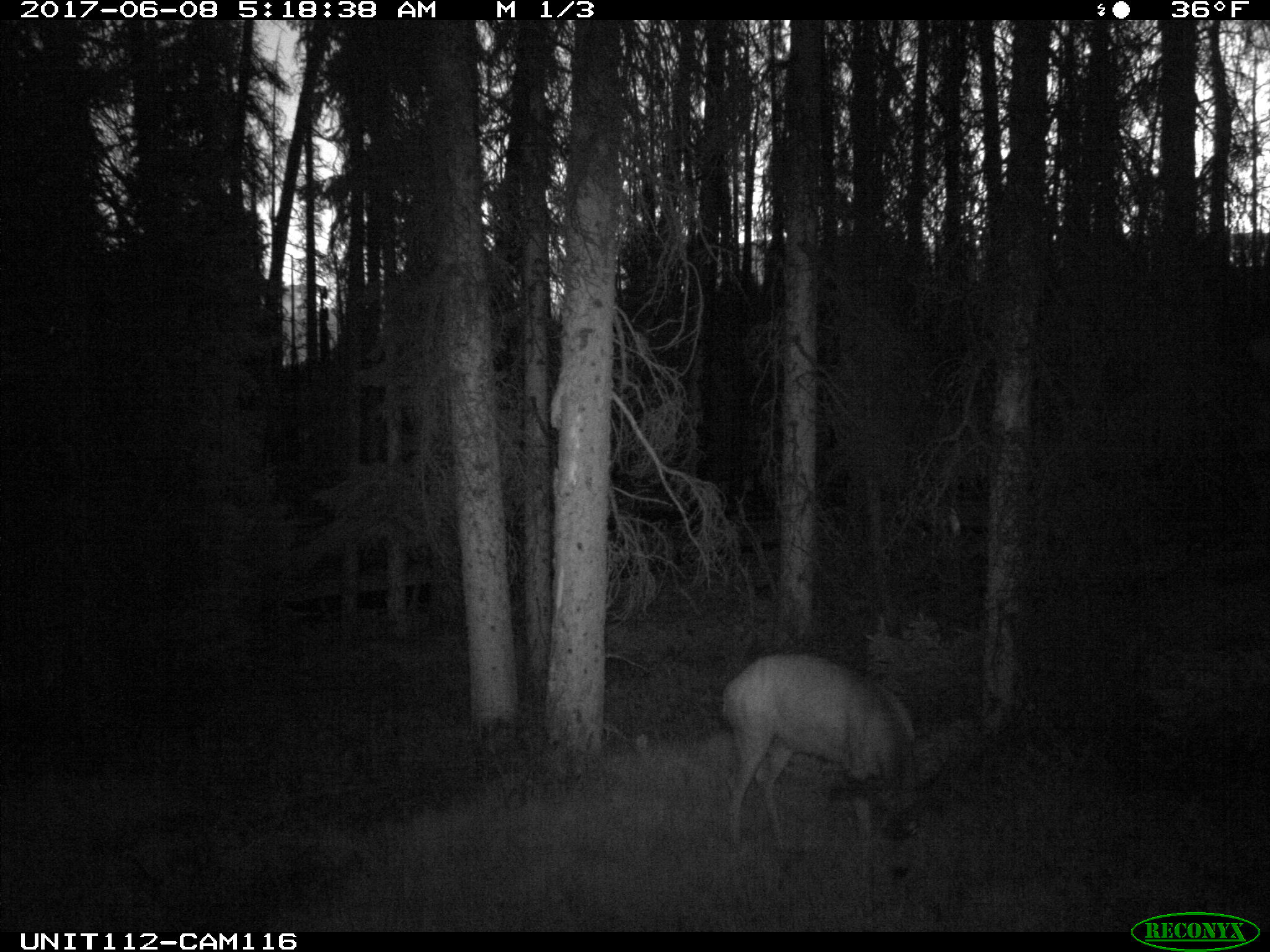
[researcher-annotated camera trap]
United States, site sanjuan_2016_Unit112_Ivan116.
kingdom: Animalia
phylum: Chordata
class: Mammalia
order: Artiodactyla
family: Cervidae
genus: Odocoileus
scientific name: Odocoileus hemionus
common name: mule deer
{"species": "Odocoileus hemionus (mule deer)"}